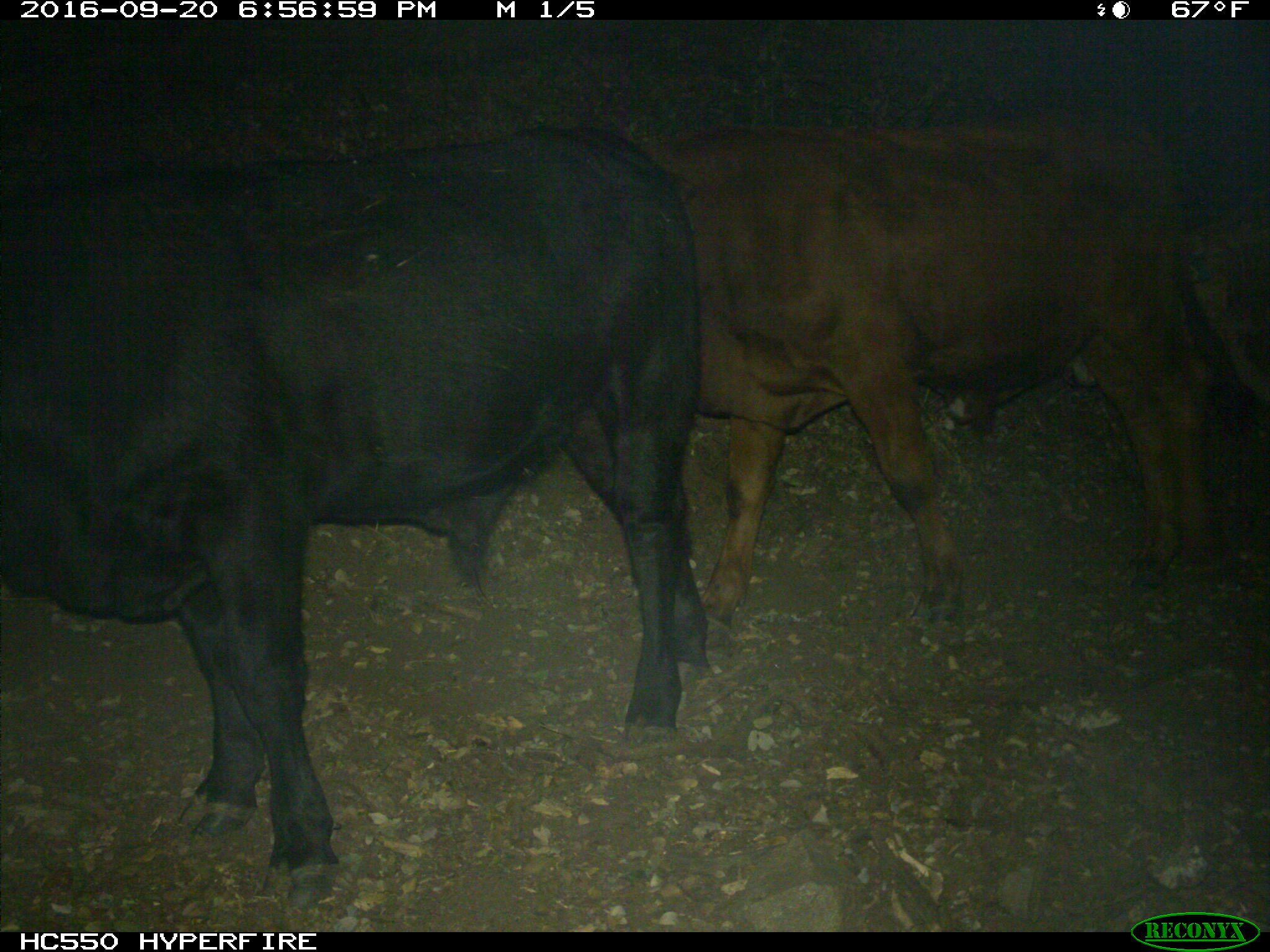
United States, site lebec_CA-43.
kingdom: Animalia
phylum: Chordata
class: Mammalia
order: Artiodactyla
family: Bovidae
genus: Bos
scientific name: Bos taurus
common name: domestic cow